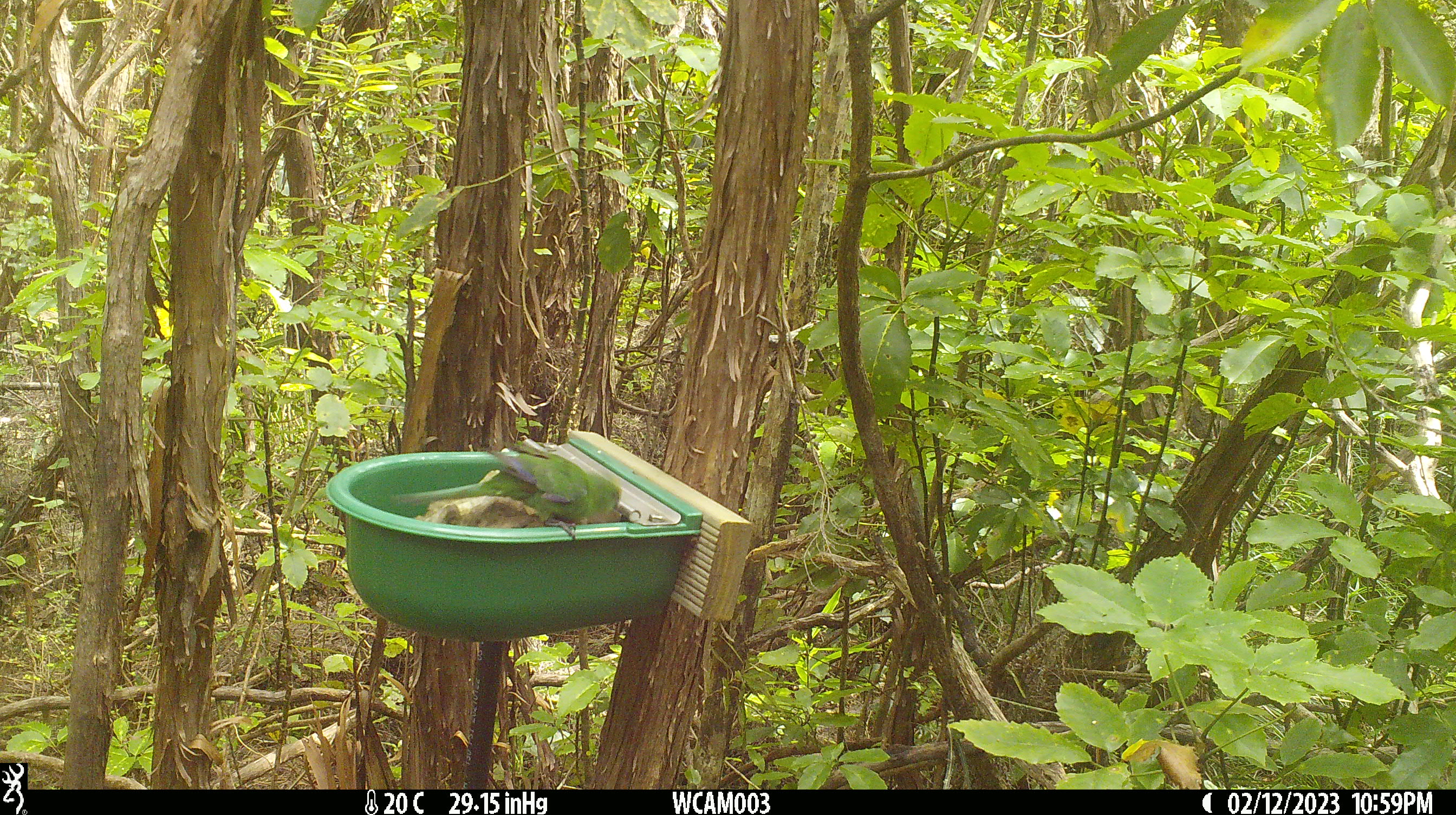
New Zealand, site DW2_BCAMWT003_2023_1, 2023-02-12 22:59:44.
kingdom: Animalia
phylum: Chordata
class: Aves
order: Psittaciformes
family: Psittaculidae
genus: Cyanoramphus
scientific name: Cyanoramphus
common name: parakeet